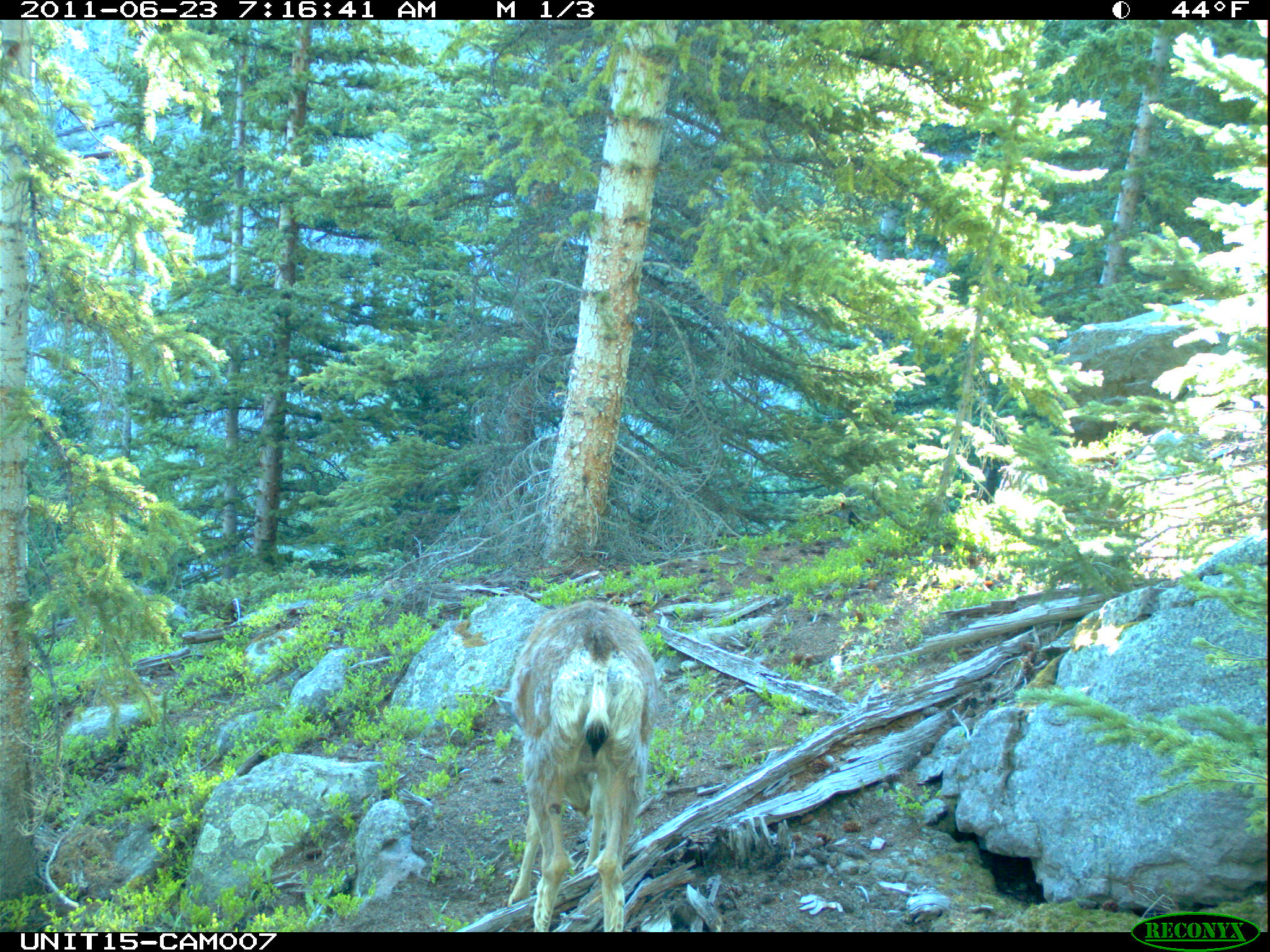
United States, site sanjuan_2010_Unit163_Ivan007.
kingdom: Animalia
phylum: Chordata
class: Mammalia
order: Artiodactyla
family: Cervidae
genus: Odocoileus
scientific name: Odocoileus hemionus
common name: mule deer